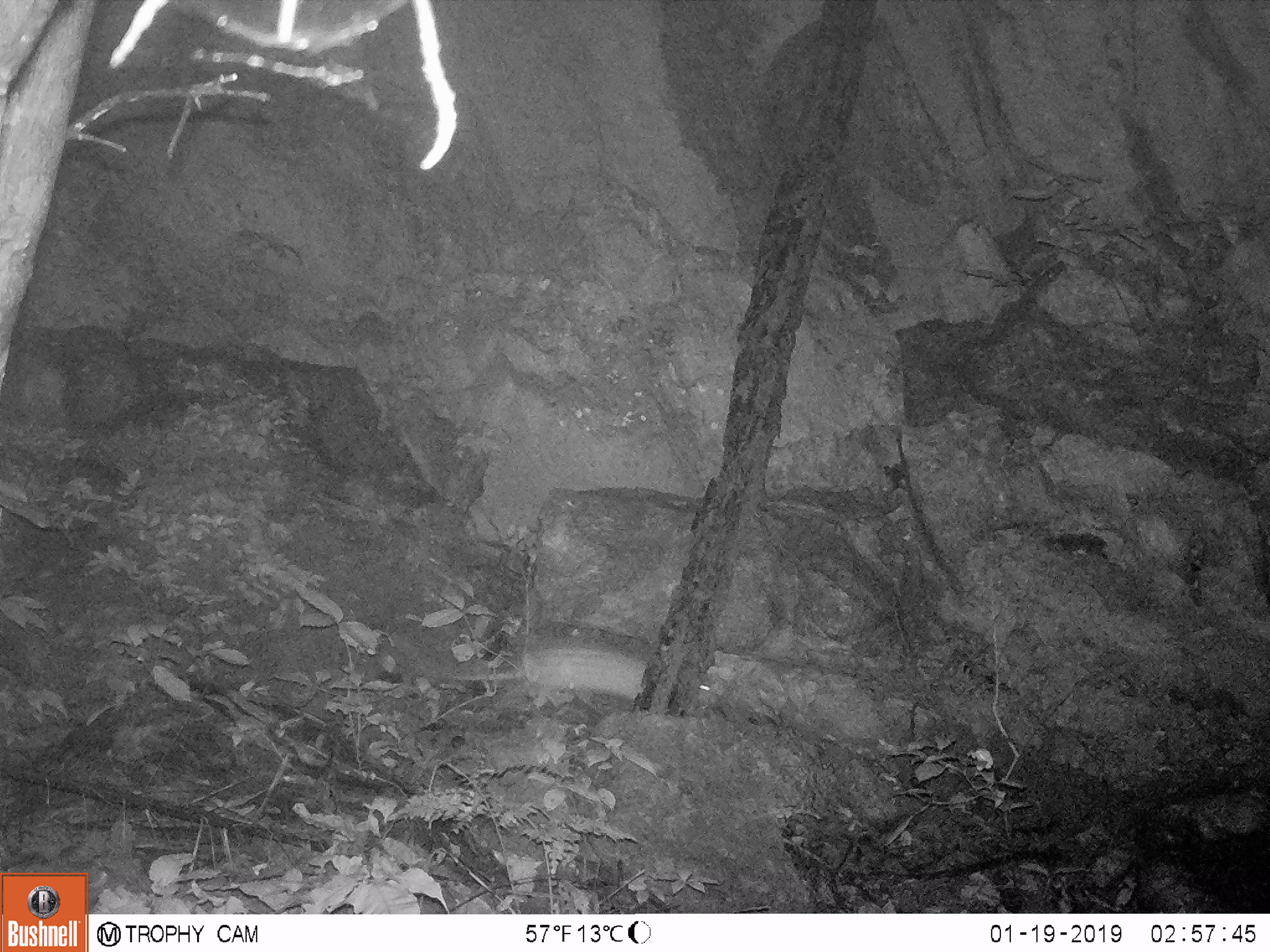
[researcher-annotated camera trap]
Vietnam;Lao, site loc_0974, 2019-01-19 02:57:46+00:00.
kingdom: Animalia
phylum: Chordata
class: Mammalia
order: Rodentia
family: Hystricidae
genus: Atherurus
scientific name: Atherurus macrourus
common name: asiatic brush-tailed porcupine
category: asiatic brush tailed porcupine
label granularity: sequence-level